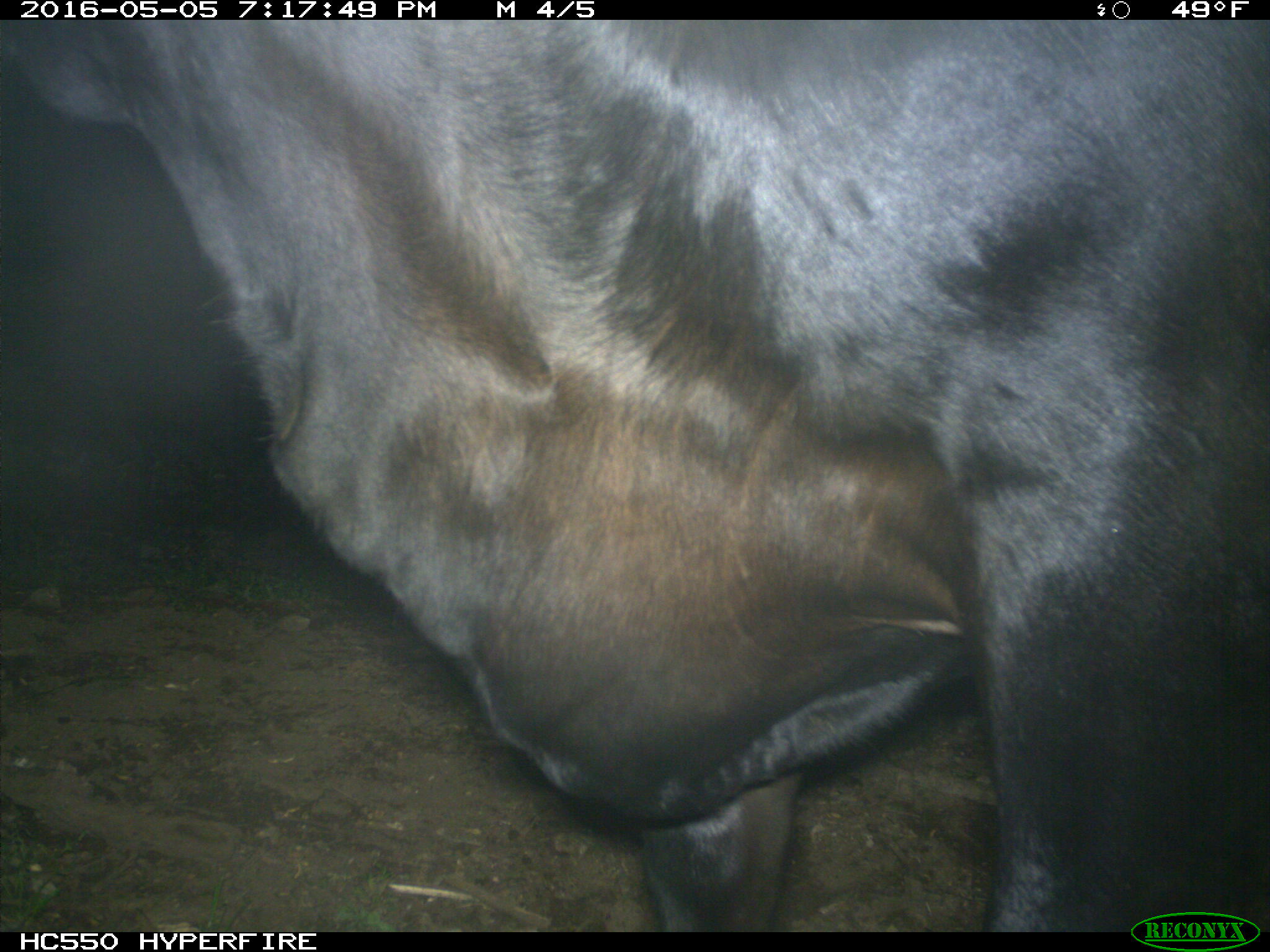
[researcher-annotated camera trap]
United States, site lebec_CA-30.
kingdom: Animalia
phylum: Chordata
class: Mammalia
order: Artiodactyla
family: Bovidae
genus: Bos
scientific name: Bos taurus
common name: domestic cow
Bos taurus (domestic cow).